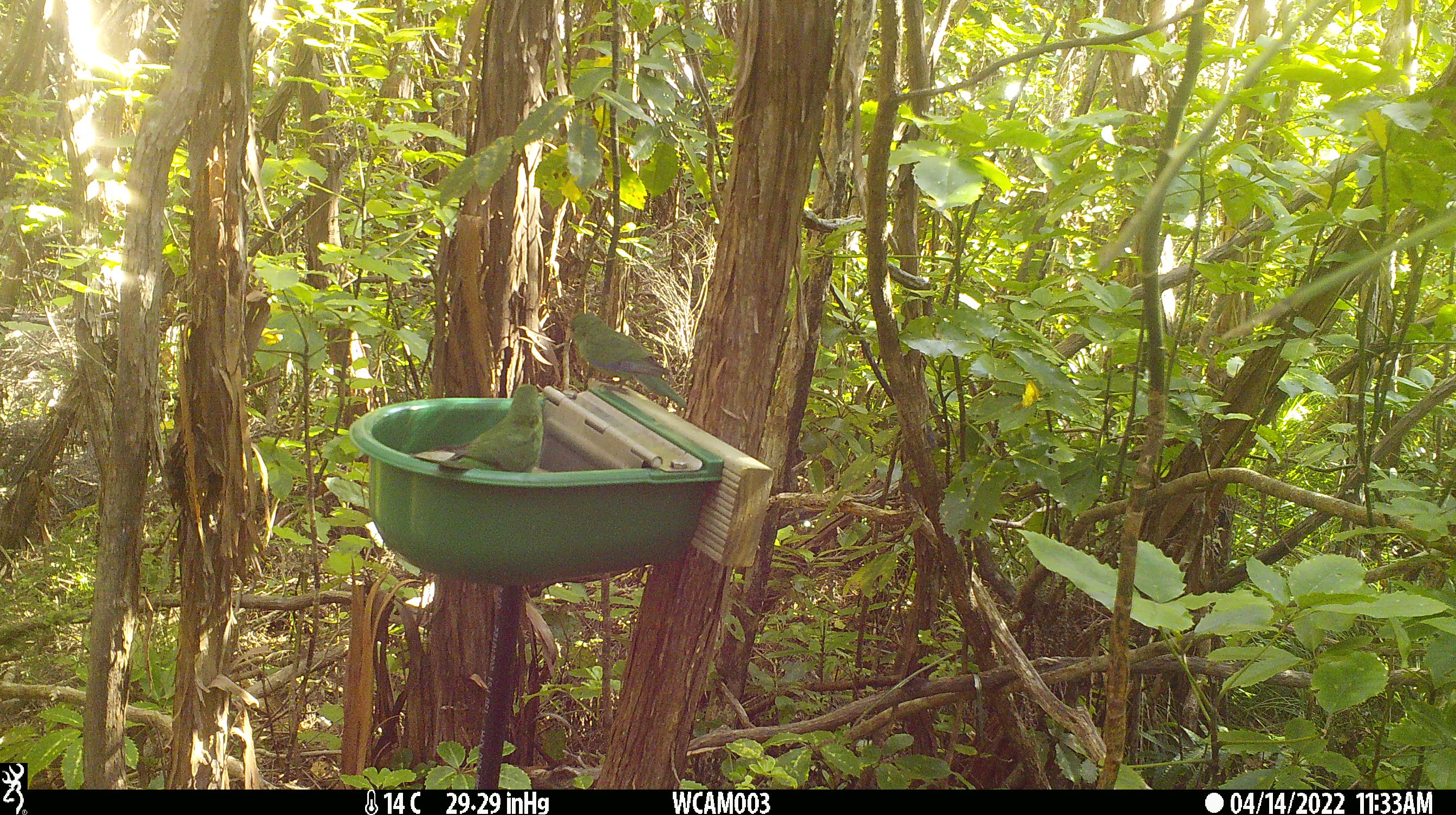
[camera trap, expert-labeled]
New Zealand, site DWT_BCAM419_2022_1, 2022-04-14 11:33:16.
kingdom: Animalia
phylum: Chordata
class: Aves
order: Psittaciformes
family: Psittaculidae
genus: Cyanoramphus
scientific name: Cyanoramphus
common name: parakeet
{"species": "parakeet (Cyanoramphus)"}